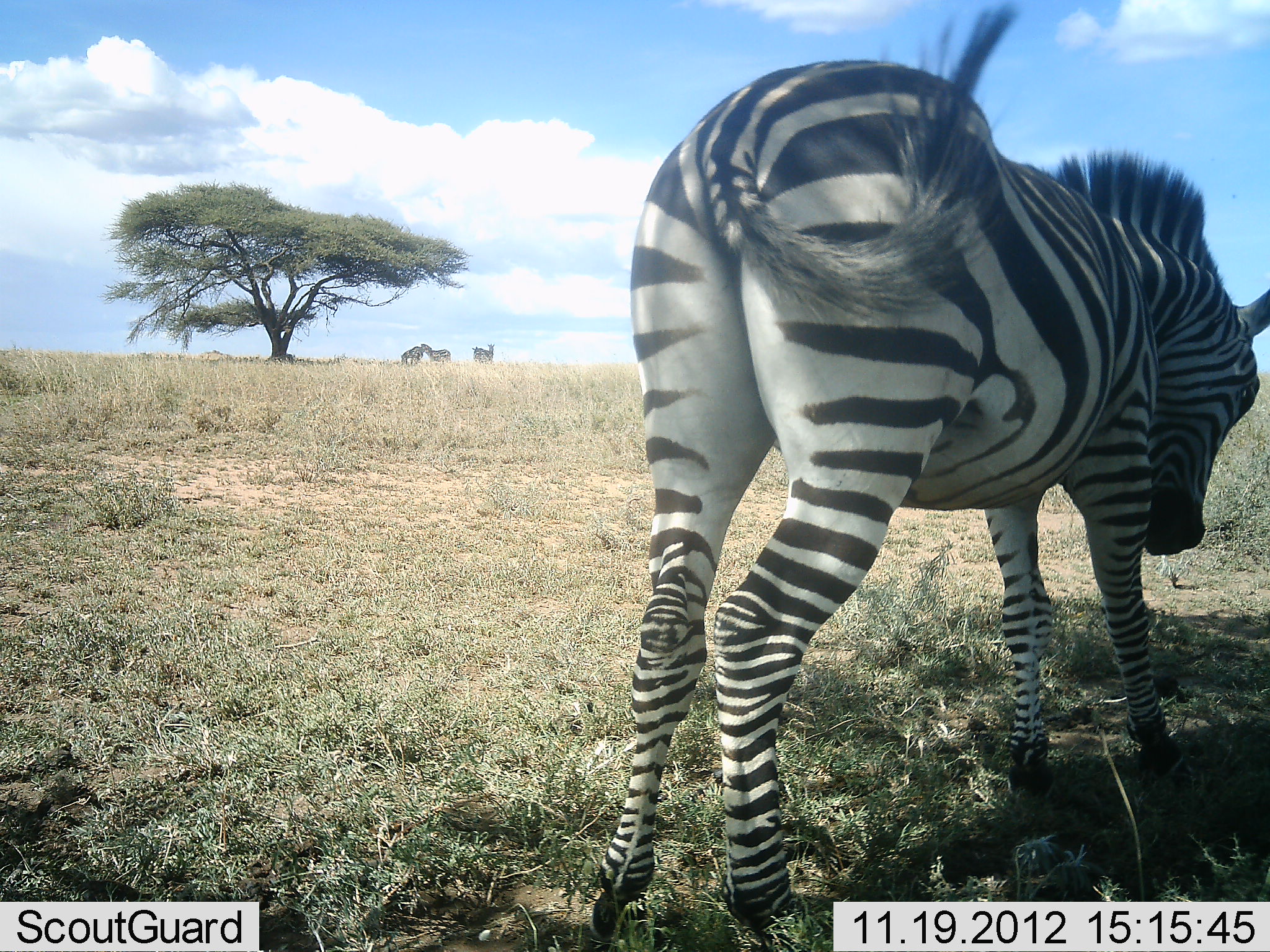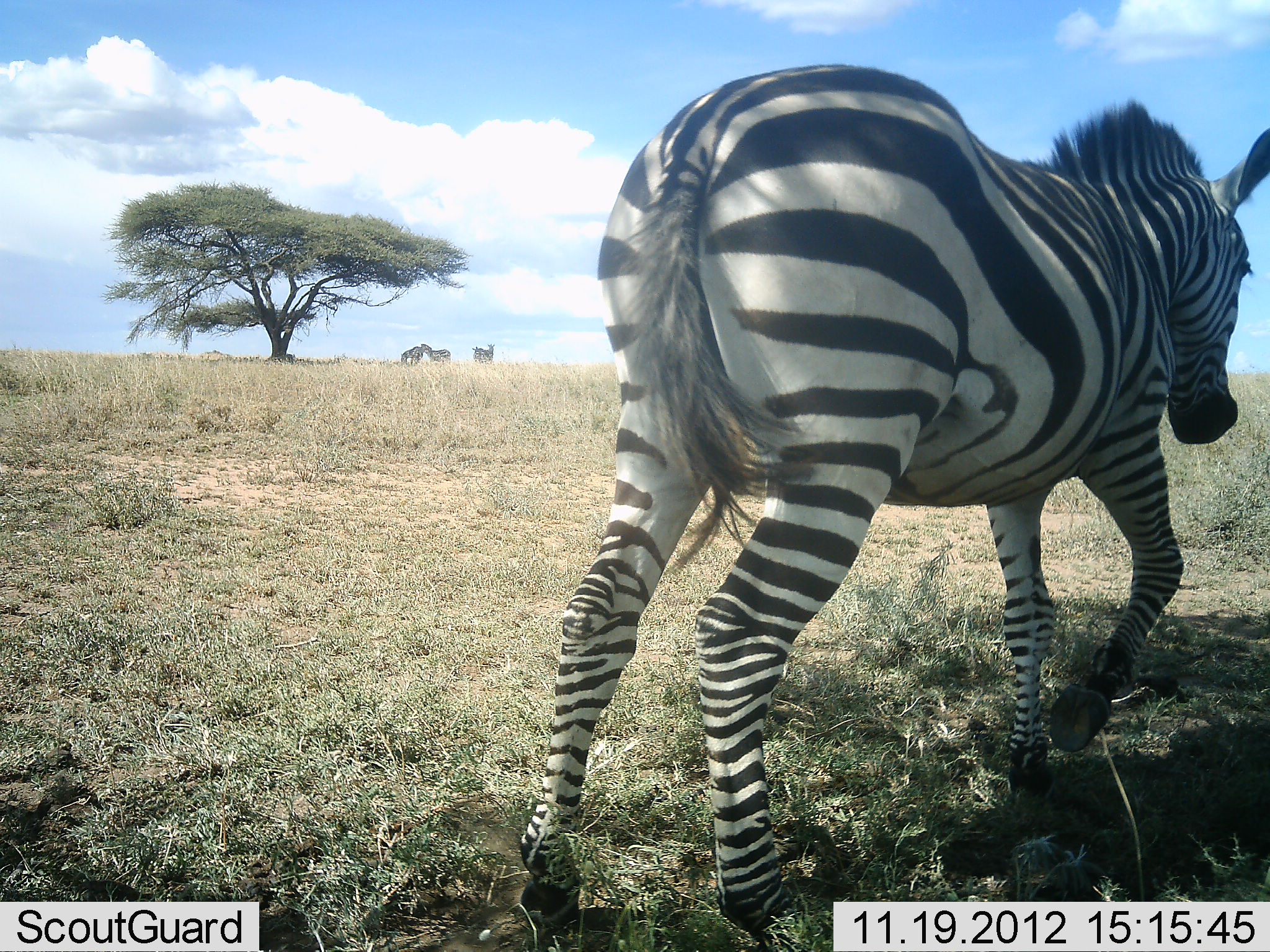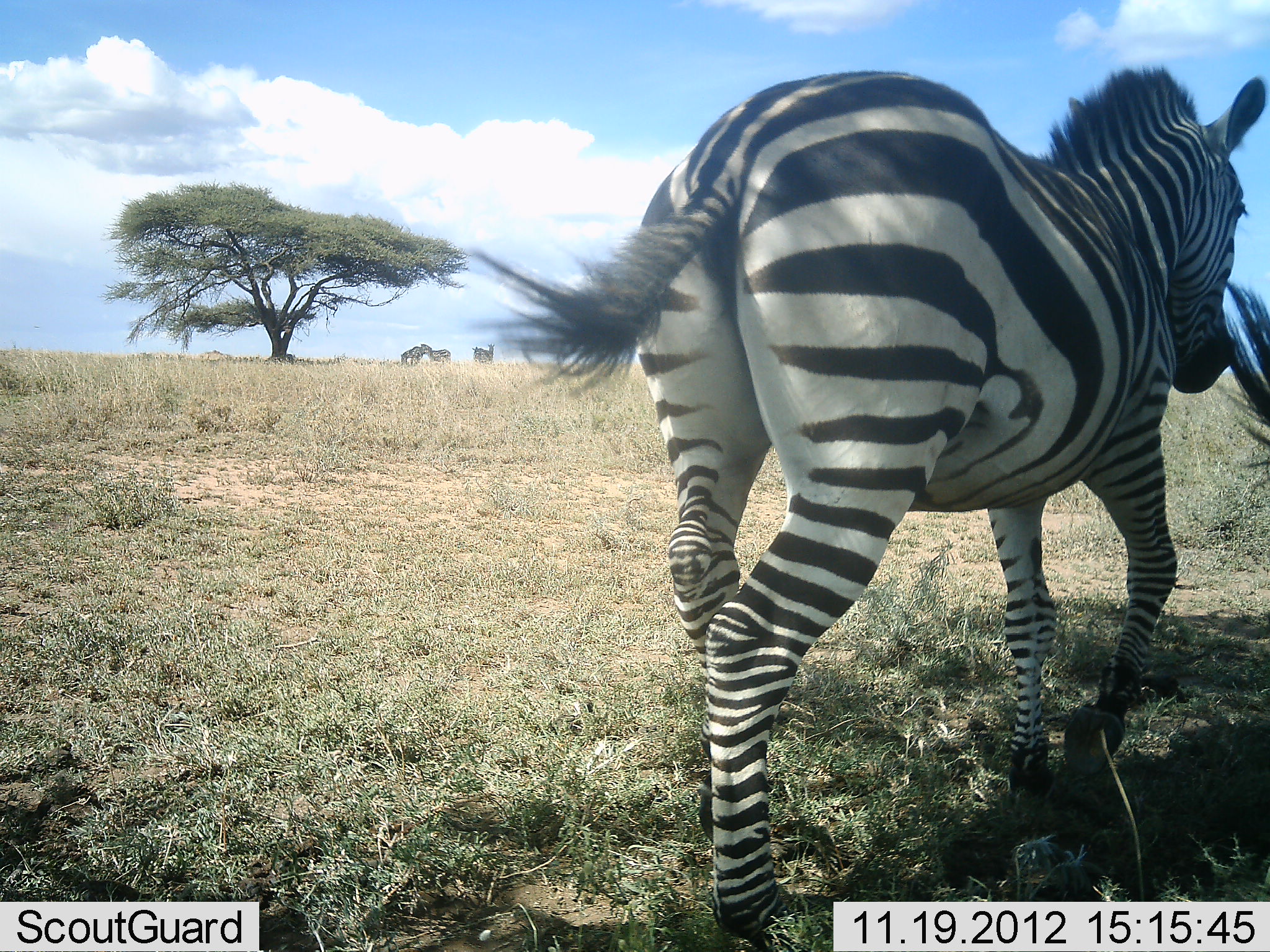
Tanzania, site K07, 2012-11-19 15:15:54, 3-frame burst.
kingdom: Animalia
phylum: Chordata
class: Mammalia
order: Perissodactyla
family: Equidae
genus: Equus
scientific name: Equus quagga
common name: plains zebra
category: zebra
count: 2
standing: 64%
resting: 9%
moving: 36%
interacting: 9%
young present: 0%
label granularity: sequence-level